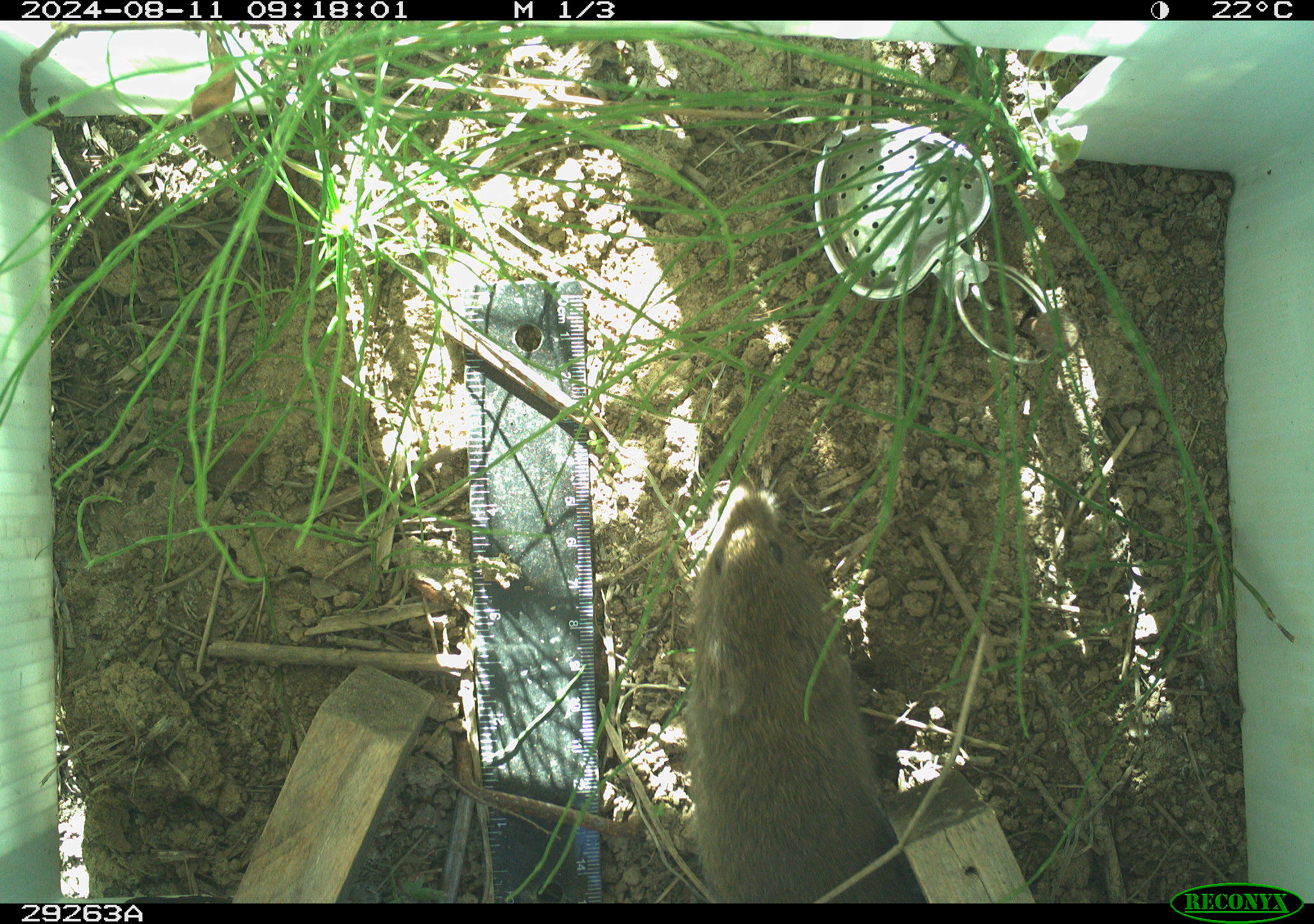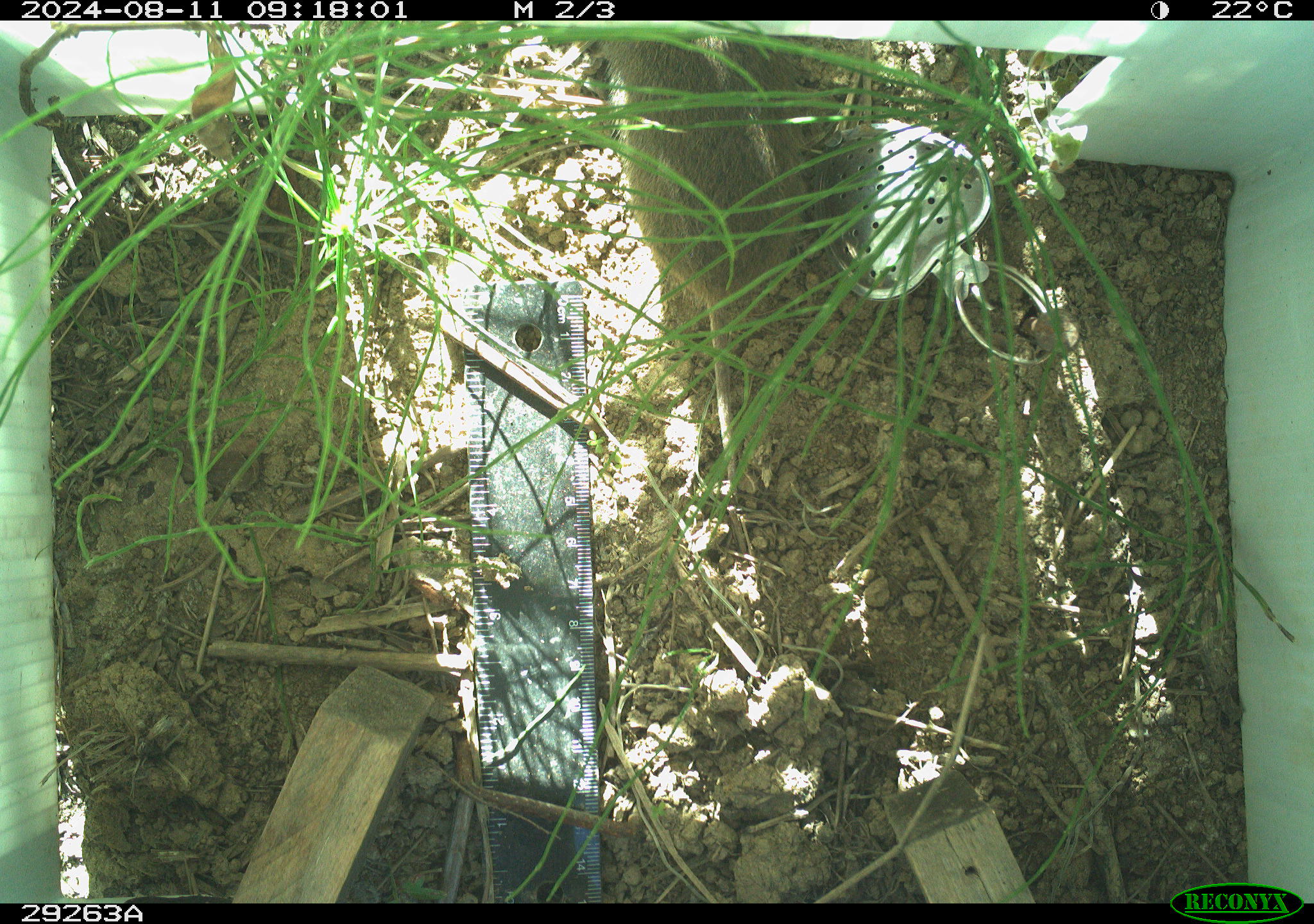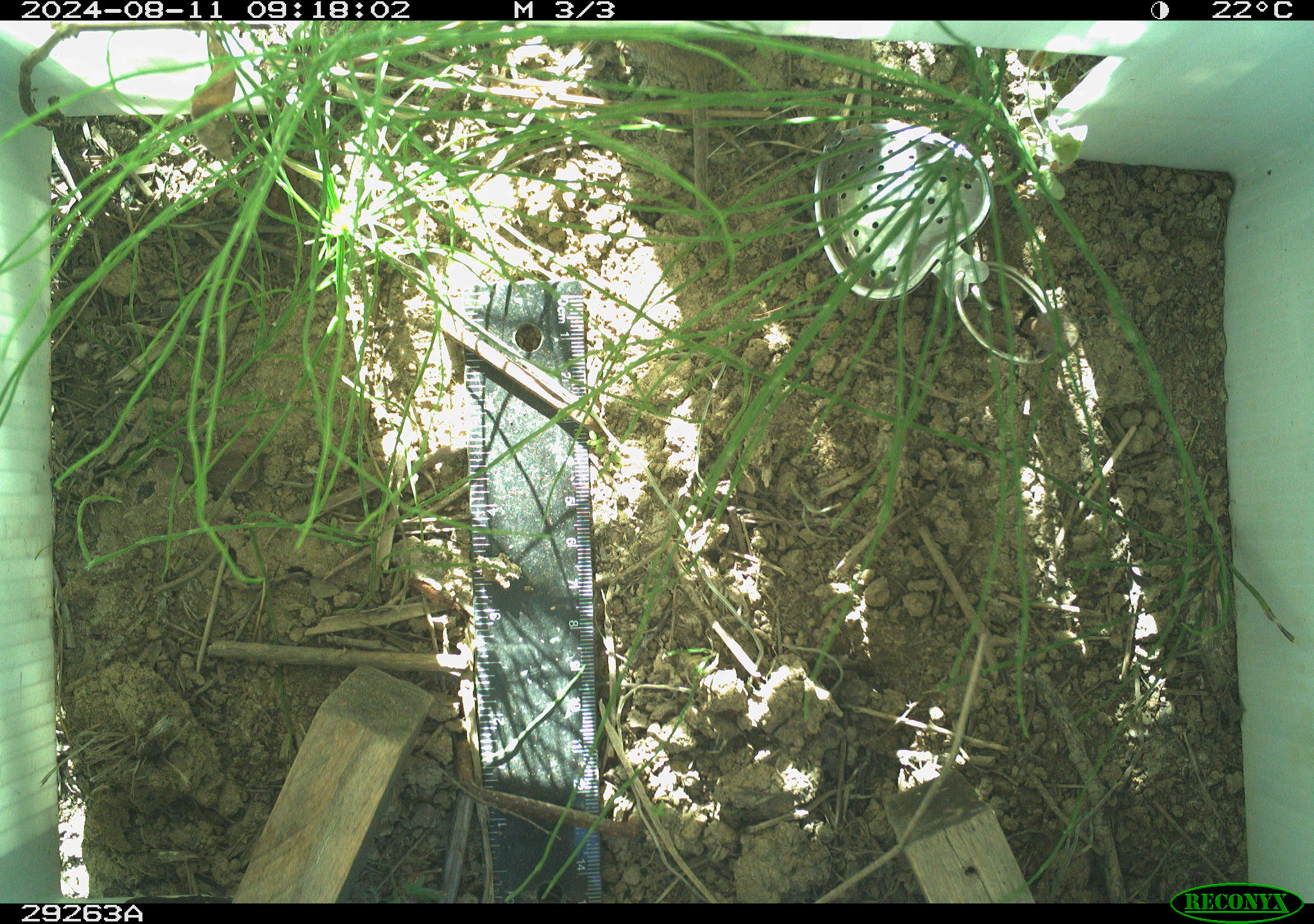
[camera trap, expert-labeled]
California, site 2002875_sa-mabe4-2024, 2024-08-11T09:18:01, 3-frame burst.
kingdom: Animalia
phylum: Chordata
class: Mammalia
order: Rodentia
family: Cricetidae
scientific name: Arvicolinae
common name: voles, lemmings, and muskrats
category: arvicolinae subfamily